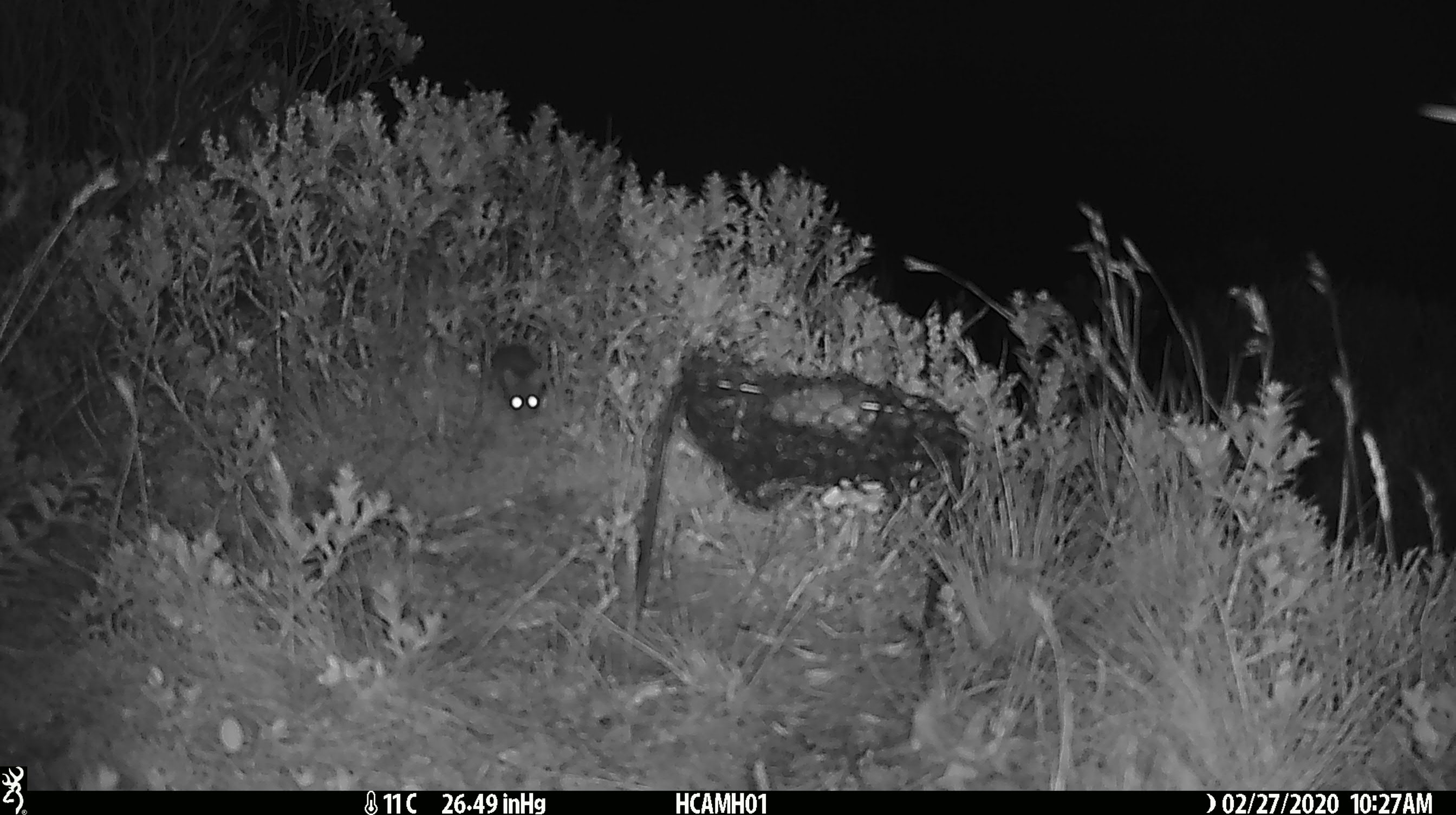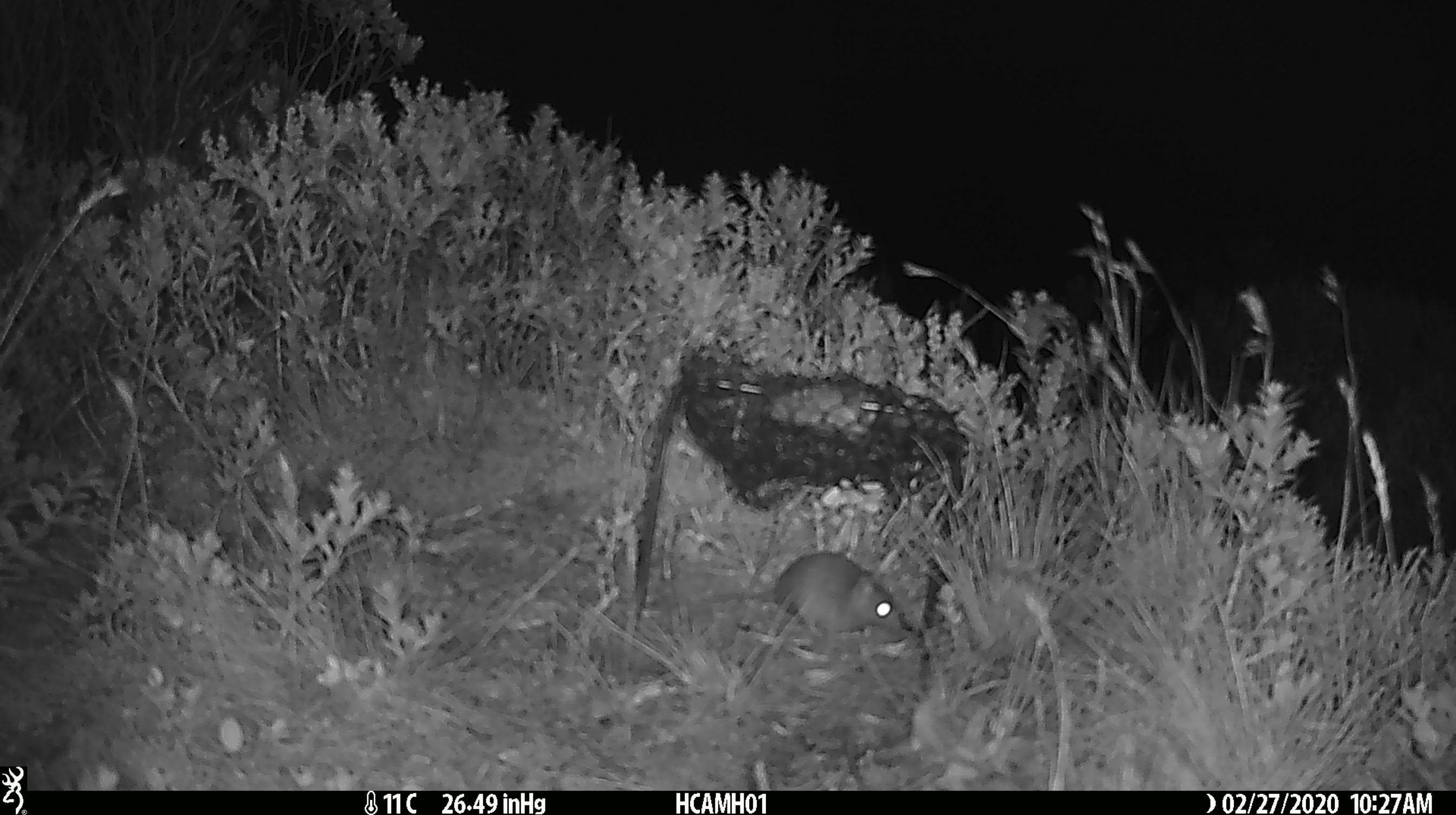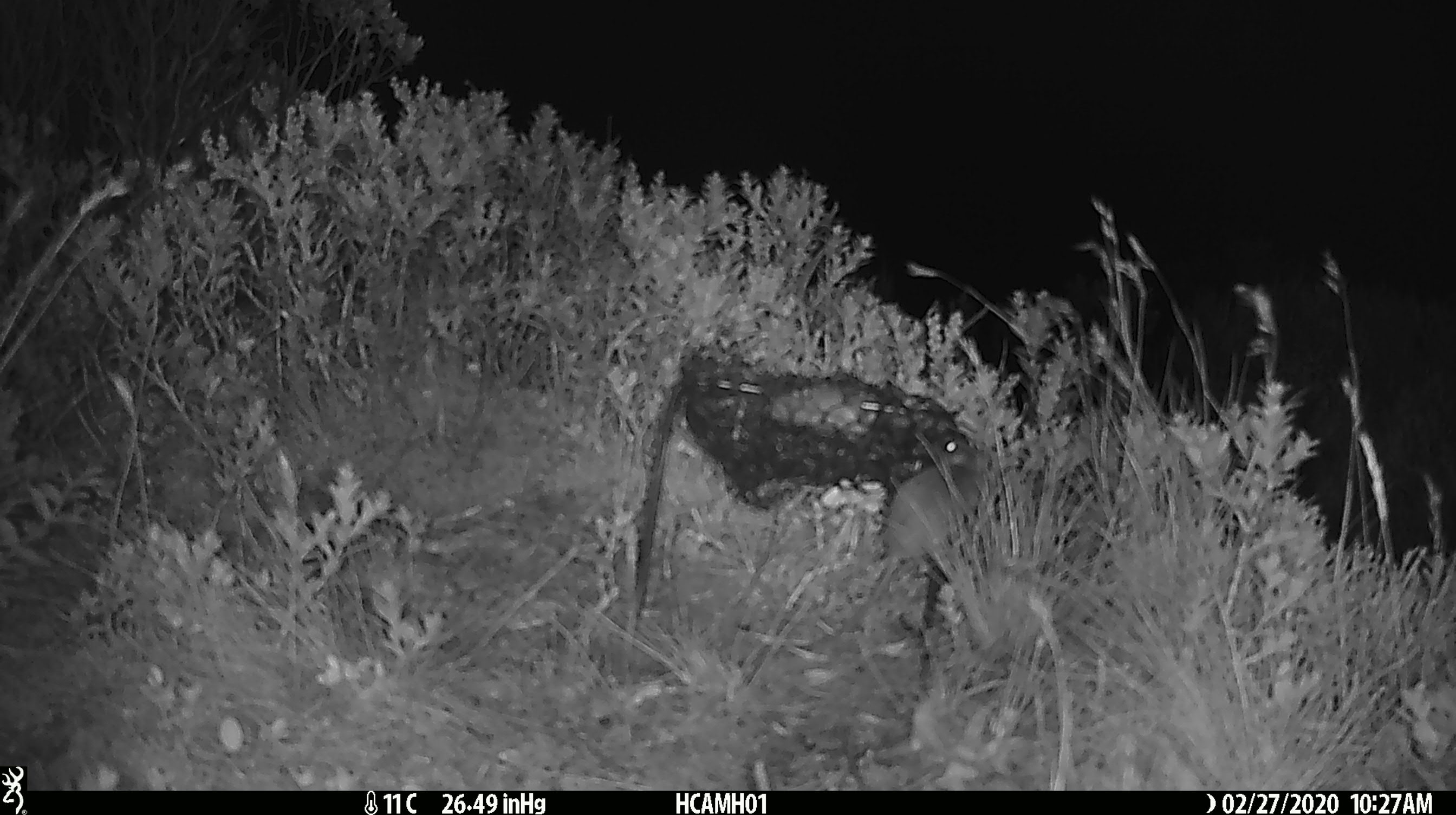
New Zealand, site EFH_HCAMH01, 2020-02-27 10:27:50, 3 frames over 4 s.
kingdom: Animalia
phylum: Chordata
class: Mammalia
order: Rodentia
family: Muridae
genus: Mus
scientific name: Mus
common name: mouse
Mouse (Mus).